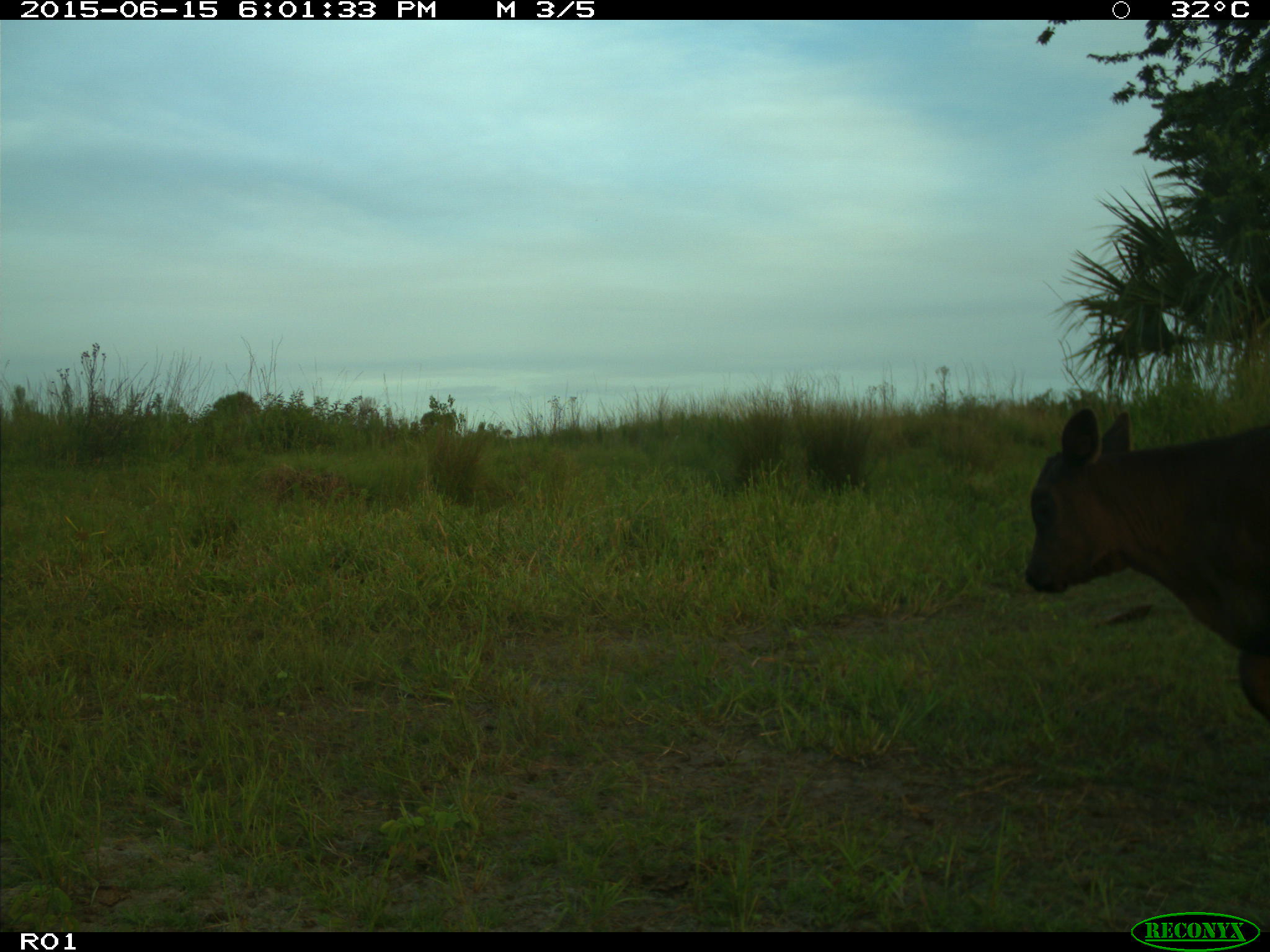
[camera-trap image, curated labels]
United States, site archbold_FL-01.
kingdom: Animalia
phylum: Chordata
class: Mammalia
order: Artiodactyla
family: Bovidae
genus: Bos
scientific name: Bos taurus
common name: domestic cow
Bos taurus (domestic cow).